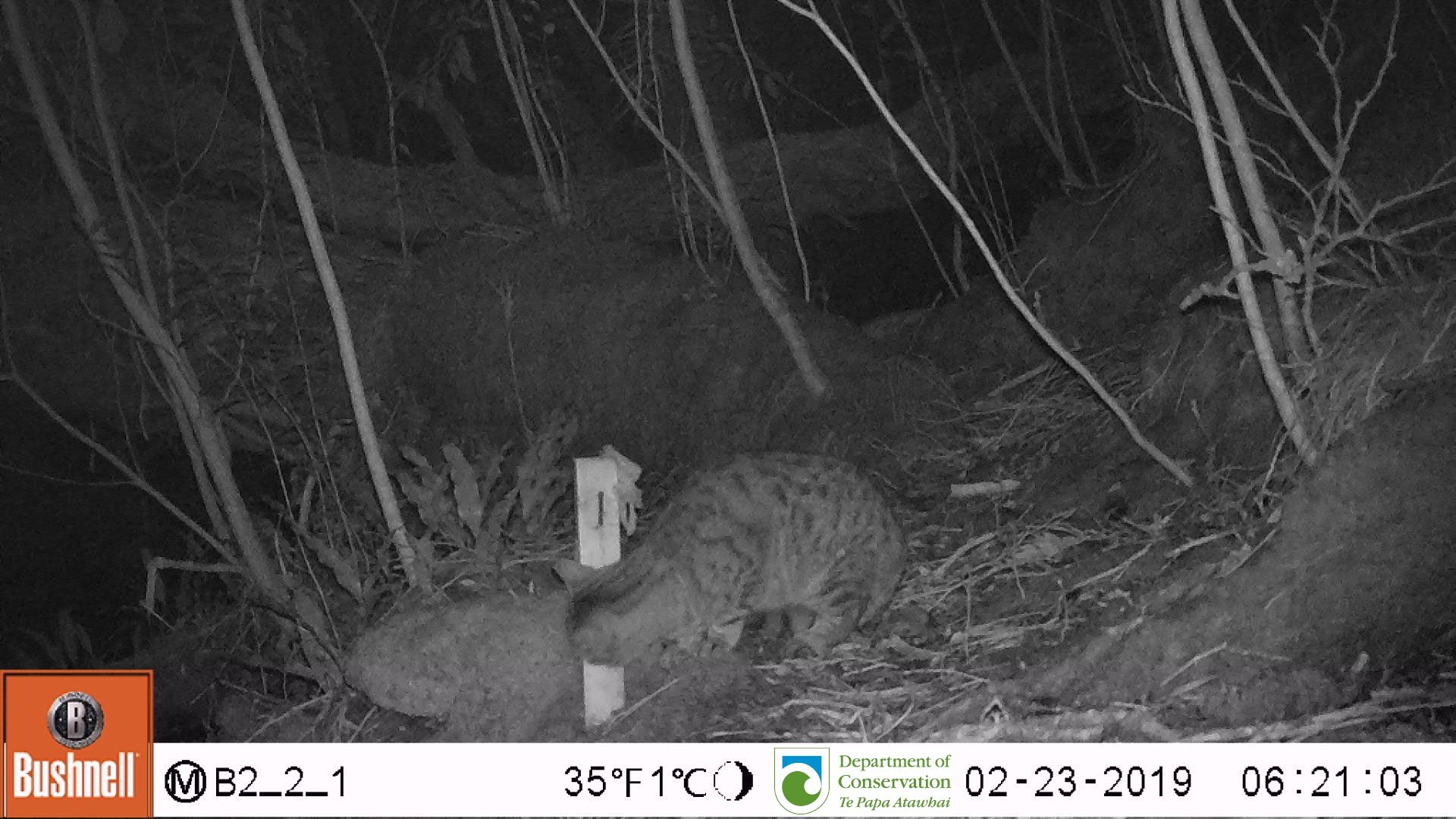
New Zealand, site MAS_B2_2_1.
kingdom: Animalia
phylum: Chordata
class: Mammalia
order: Carnivora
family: Felidae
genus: Felis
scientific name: Felis catus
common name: domestic cat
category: cat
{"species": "cat (domestic cat) (Felis catus)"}